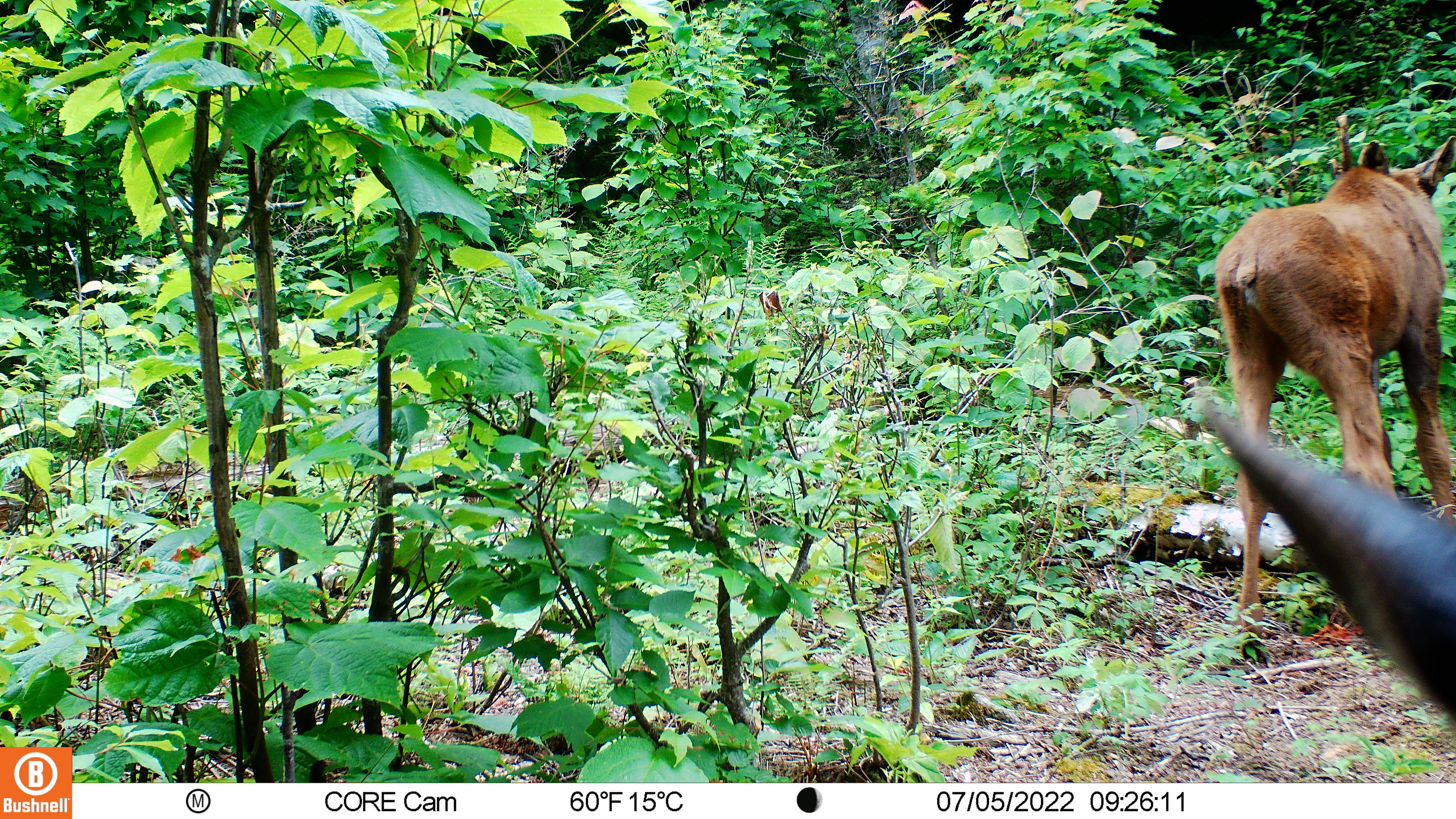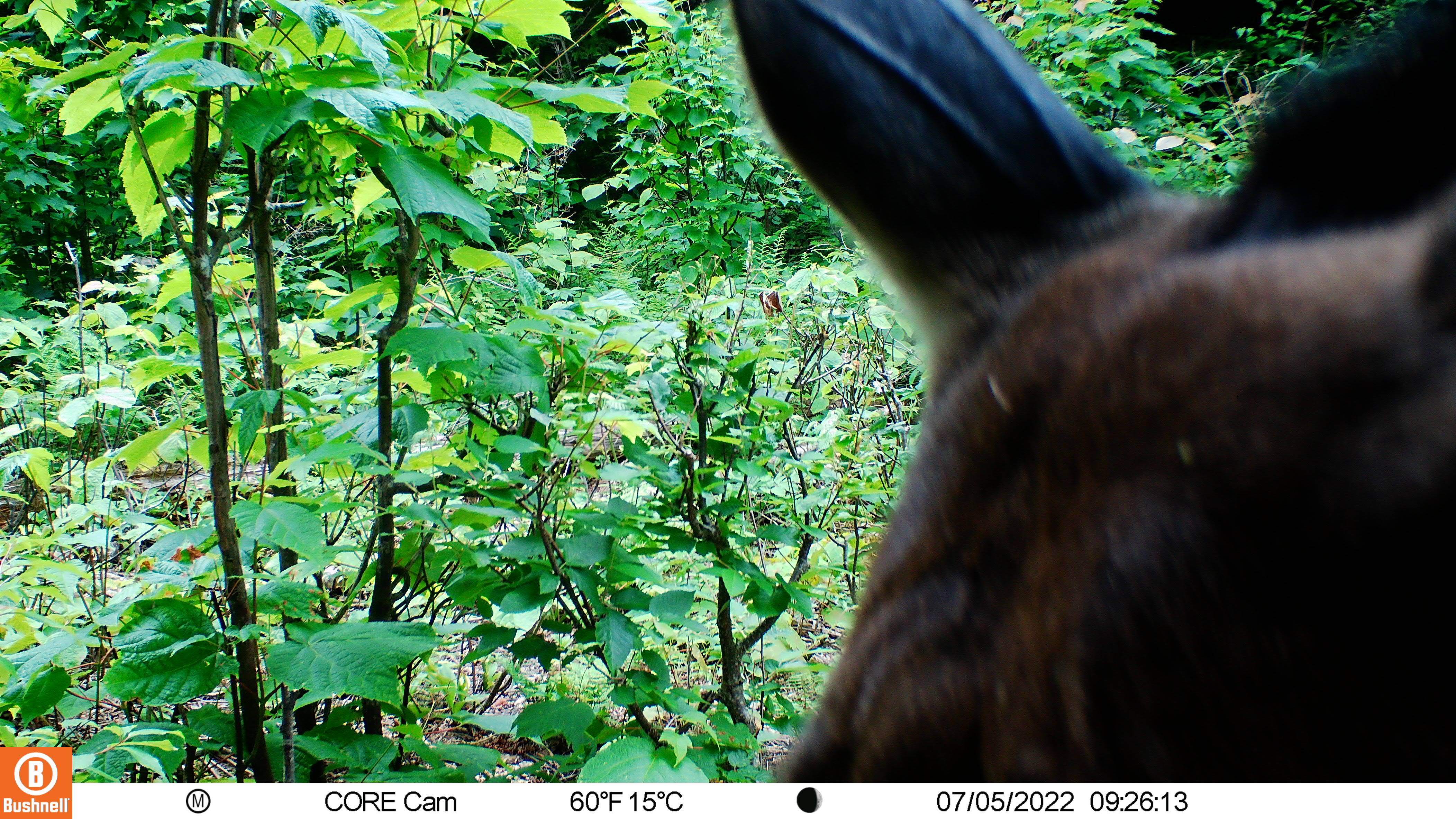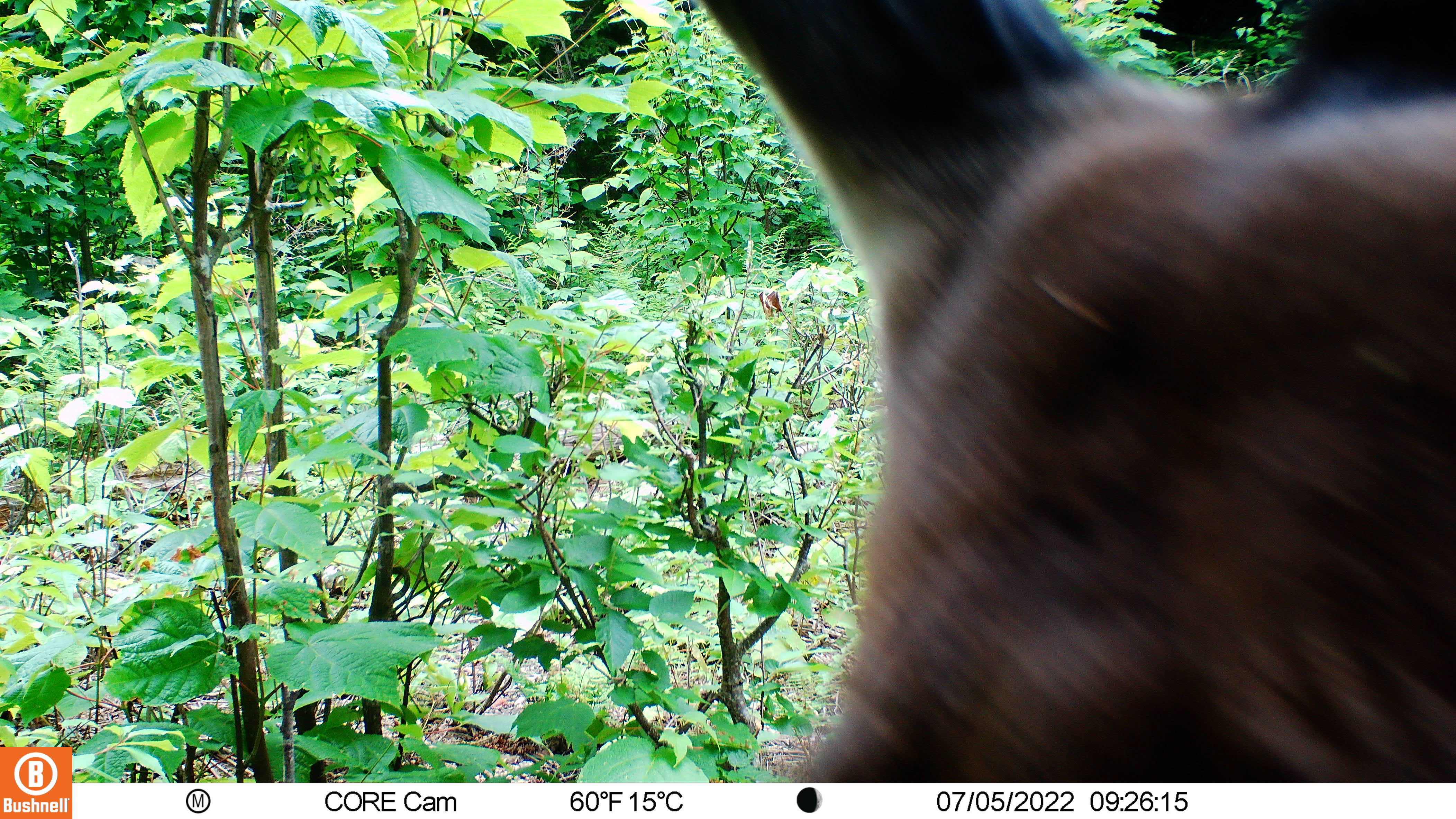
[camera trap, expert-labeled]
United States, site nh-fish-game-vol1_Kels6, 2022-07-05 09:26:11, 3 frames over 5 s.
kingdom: Animalia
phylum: Chordata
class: Mammalia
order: Artiodactyla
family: Cervidae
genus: Alces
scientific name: Alces alces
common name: moose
Moose (Alces alces).